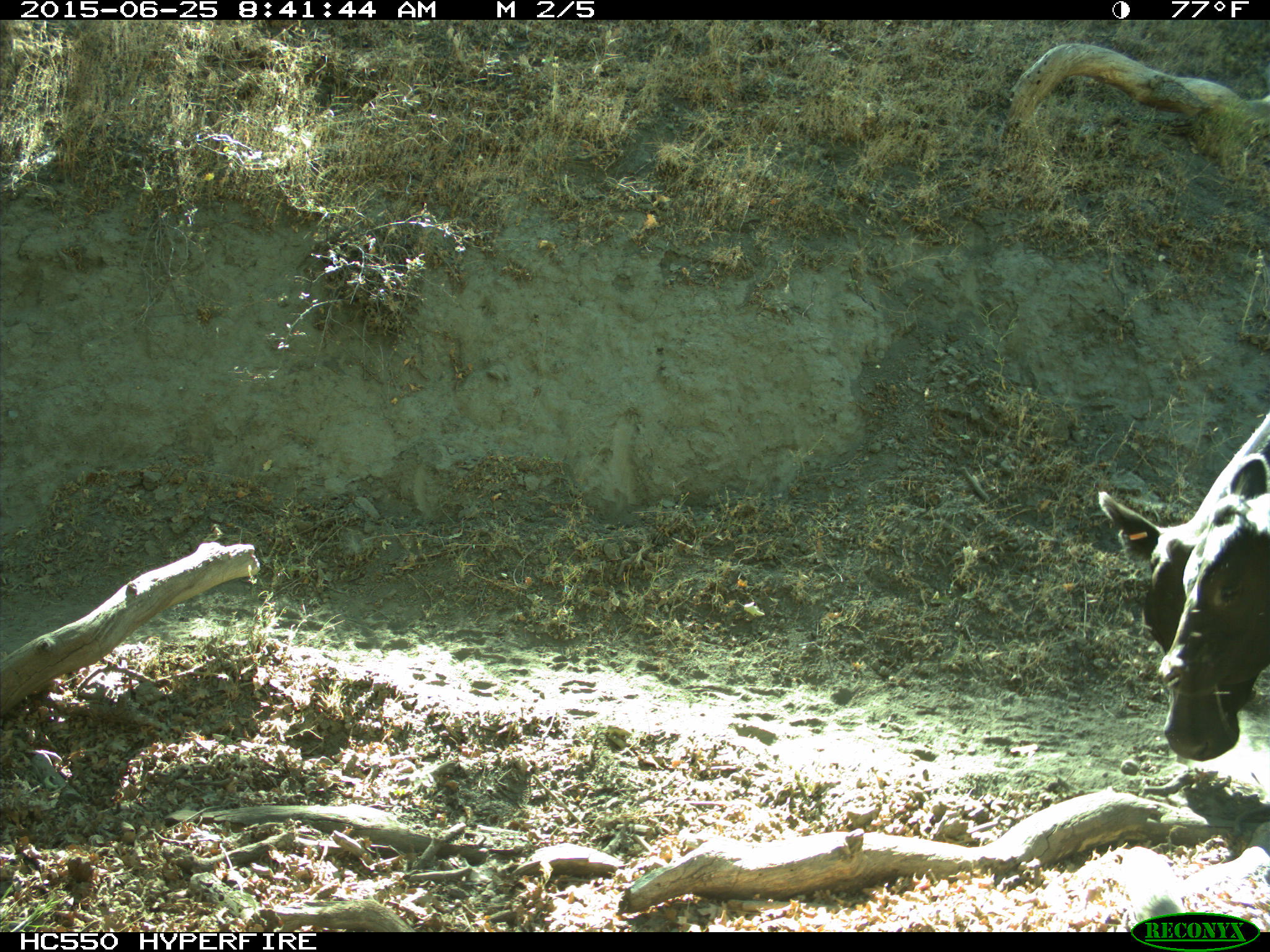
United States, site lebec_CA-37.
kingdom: Animalia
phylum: Chordata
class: Mammalia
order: Artiodactyla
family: Bovidae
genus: Bos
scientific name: Bos taurus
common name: domestic cow